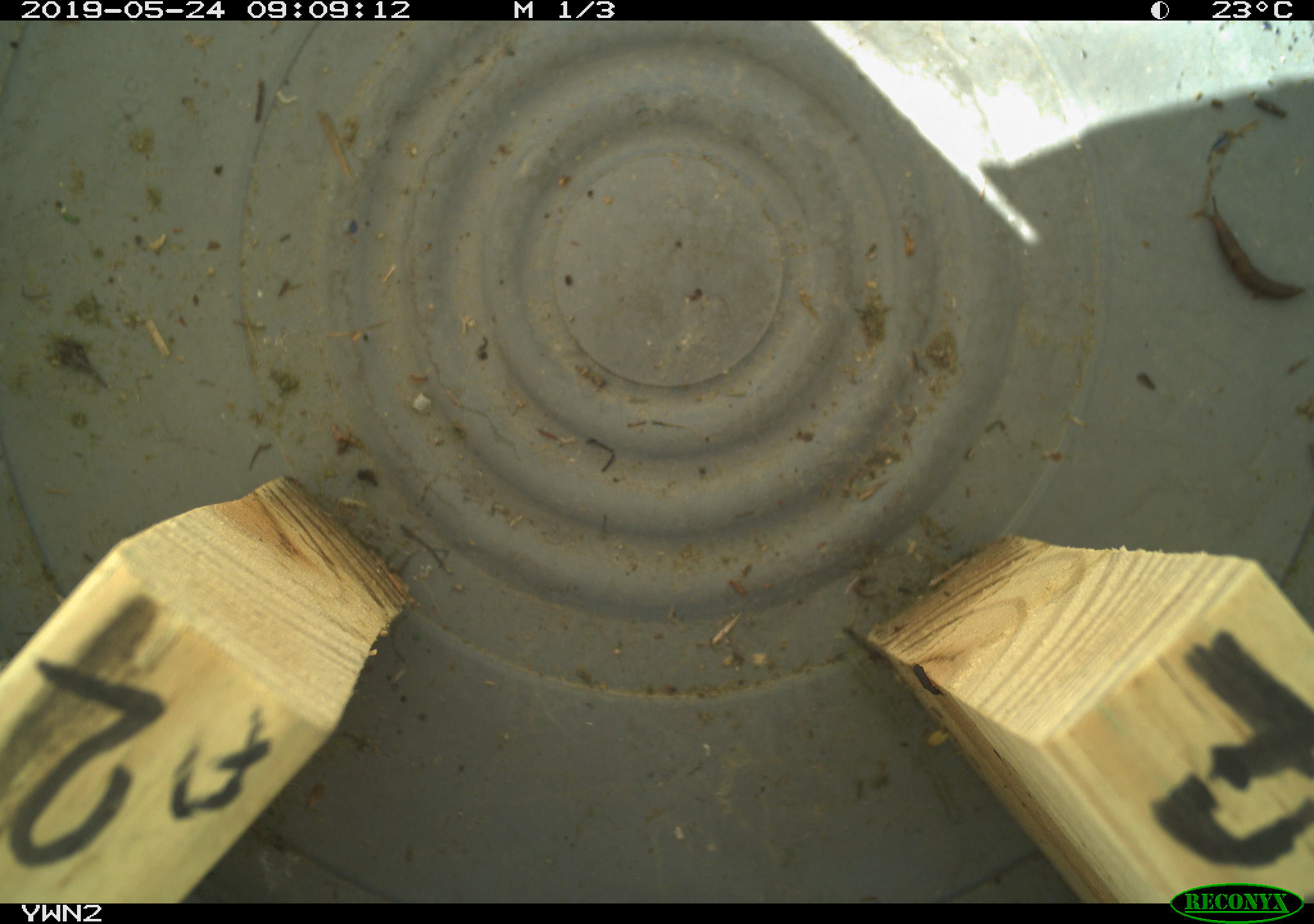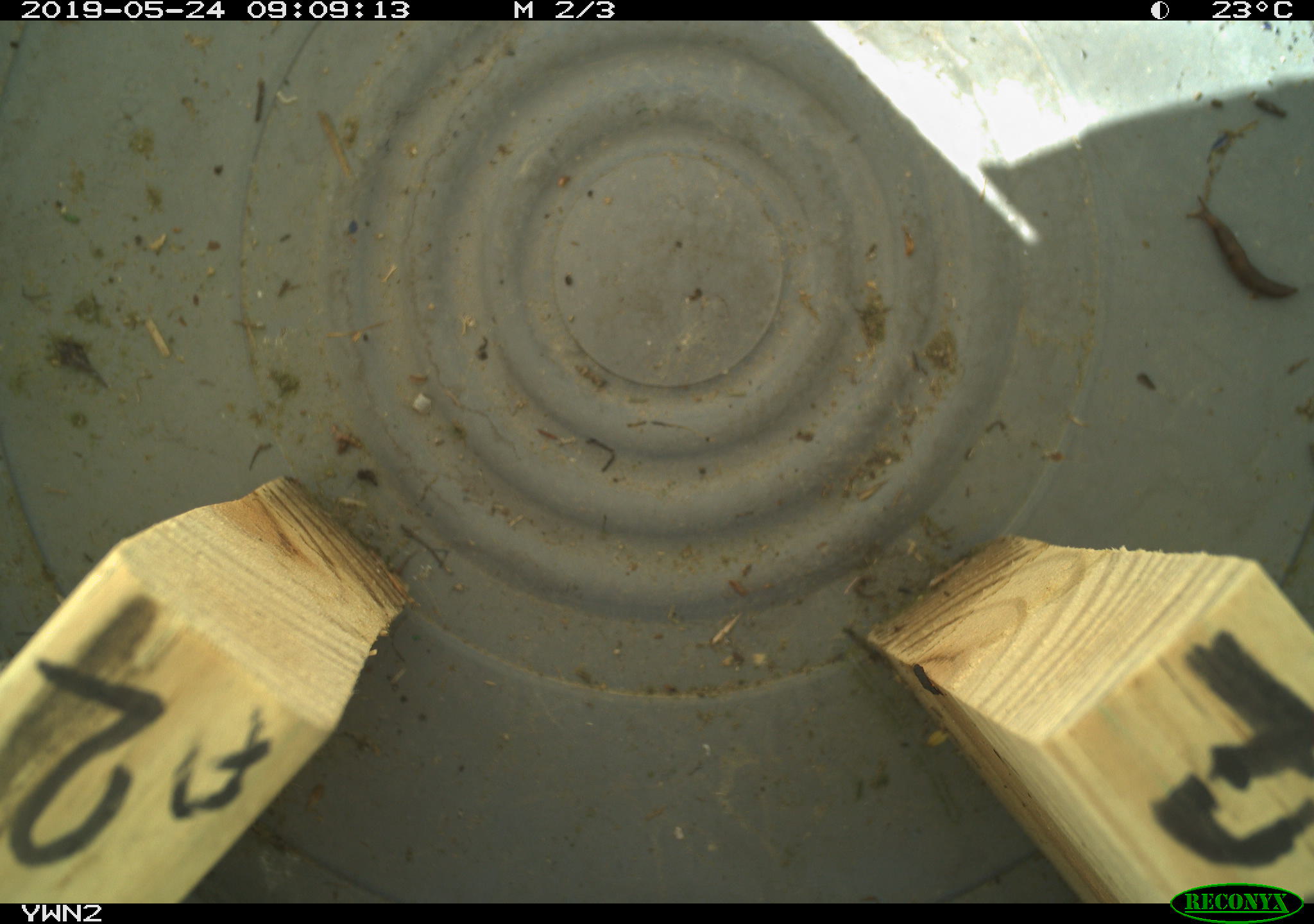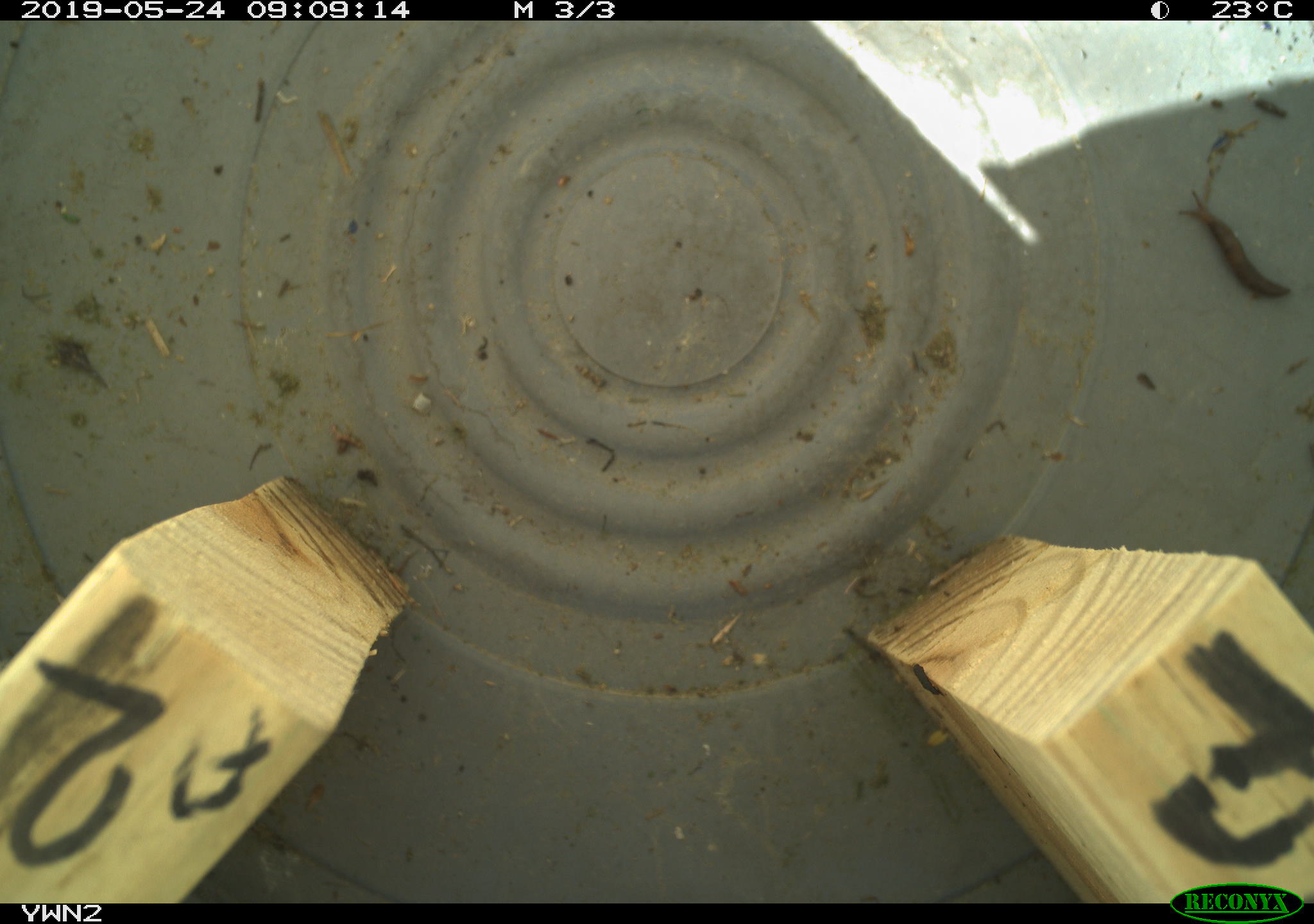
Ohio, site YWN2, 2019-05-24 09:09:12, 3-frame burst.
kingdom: Animalia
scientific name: Animalia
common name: animal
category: invertebrate